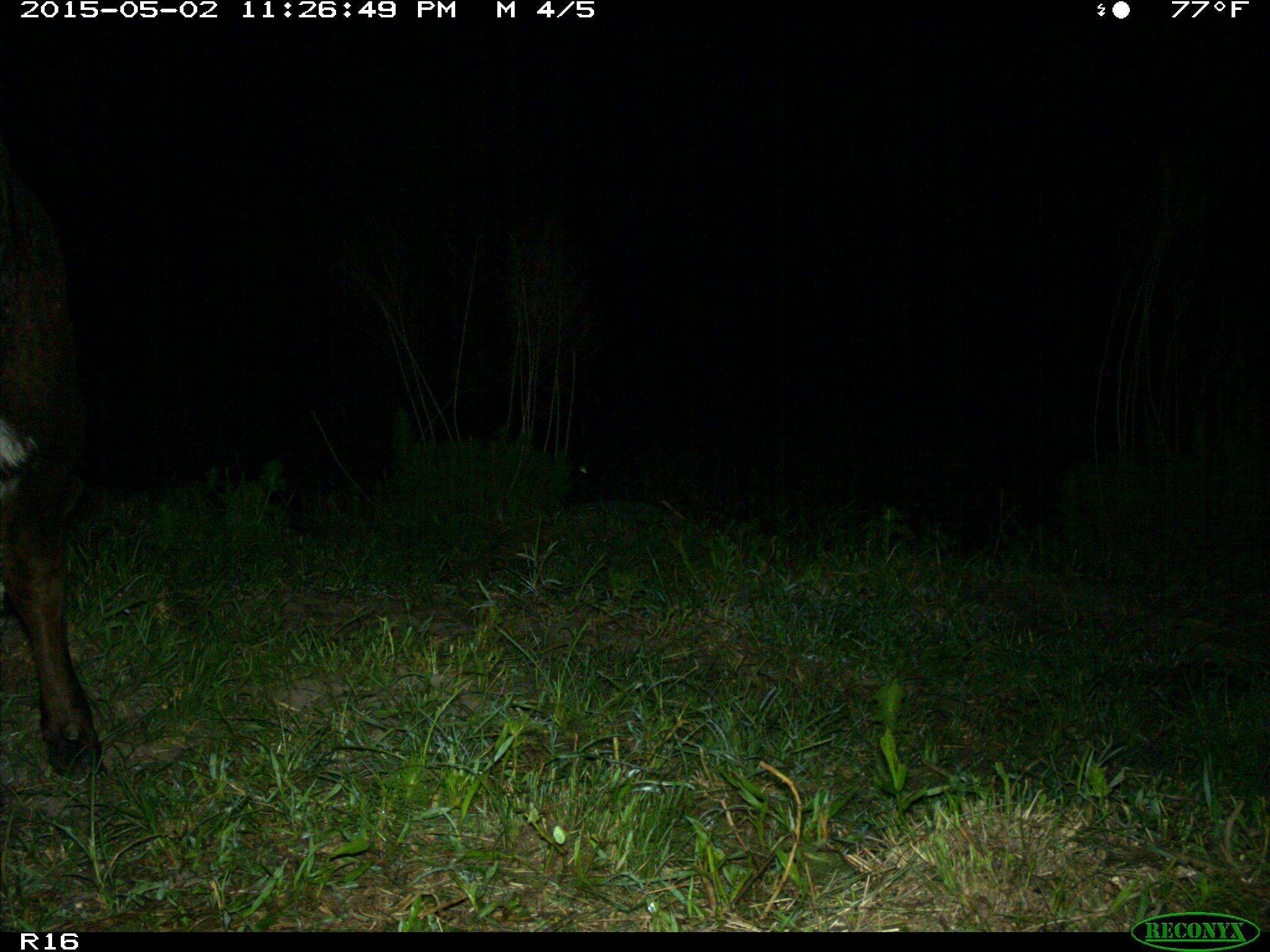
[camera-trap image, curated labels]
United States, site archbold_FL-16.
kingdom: Animalia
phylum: Chordata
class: Mammalia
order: Artiodactyla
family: Bovidae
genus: Bos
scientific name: Bos taurus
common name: domestic cow